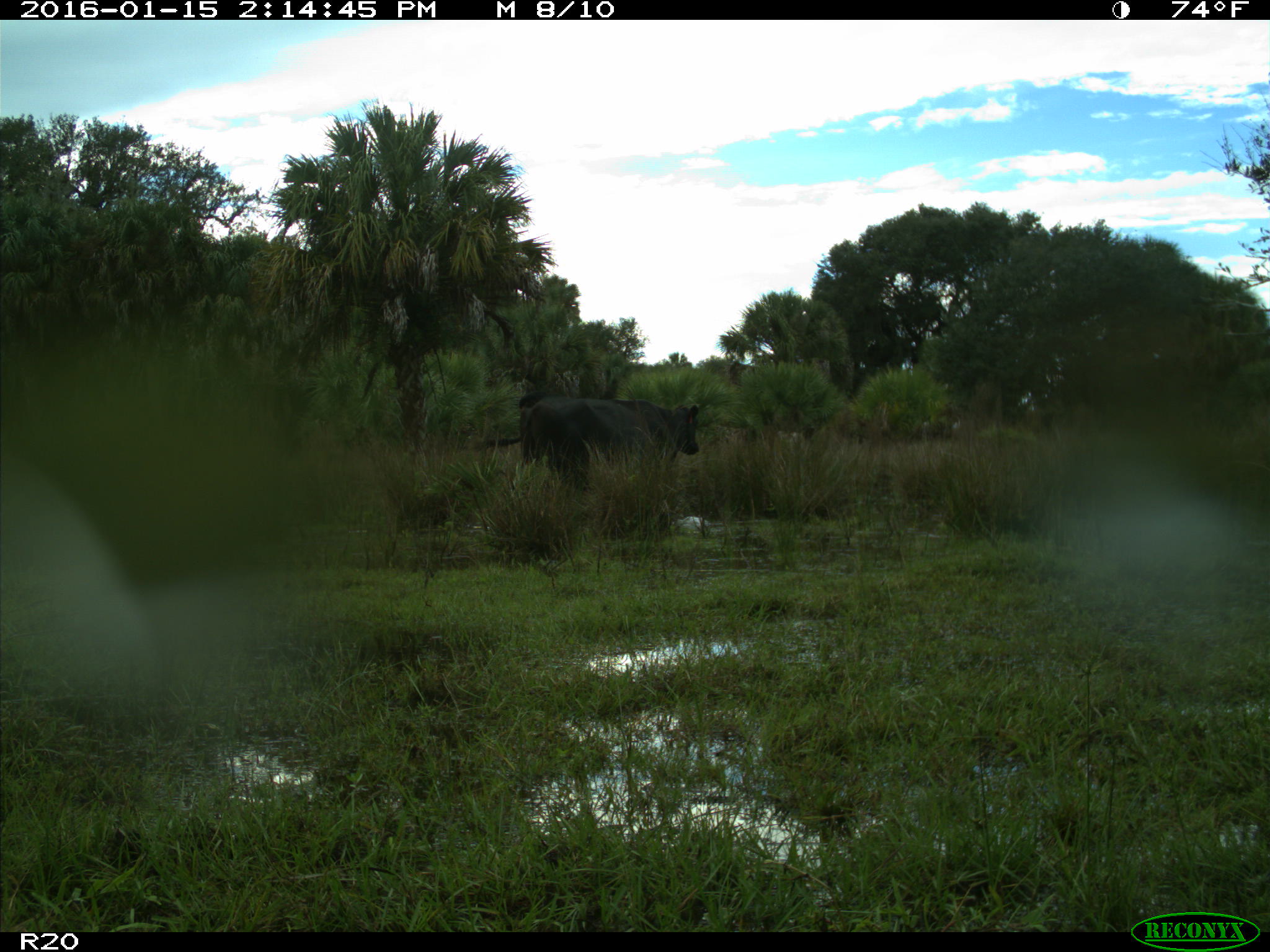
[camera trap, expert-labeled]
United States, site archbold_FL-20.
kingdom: Animalia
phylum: Chordata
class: Mammalia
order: Artiodactyla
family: Bovidae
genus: Bos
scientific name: Bos taurus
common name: domestic cow